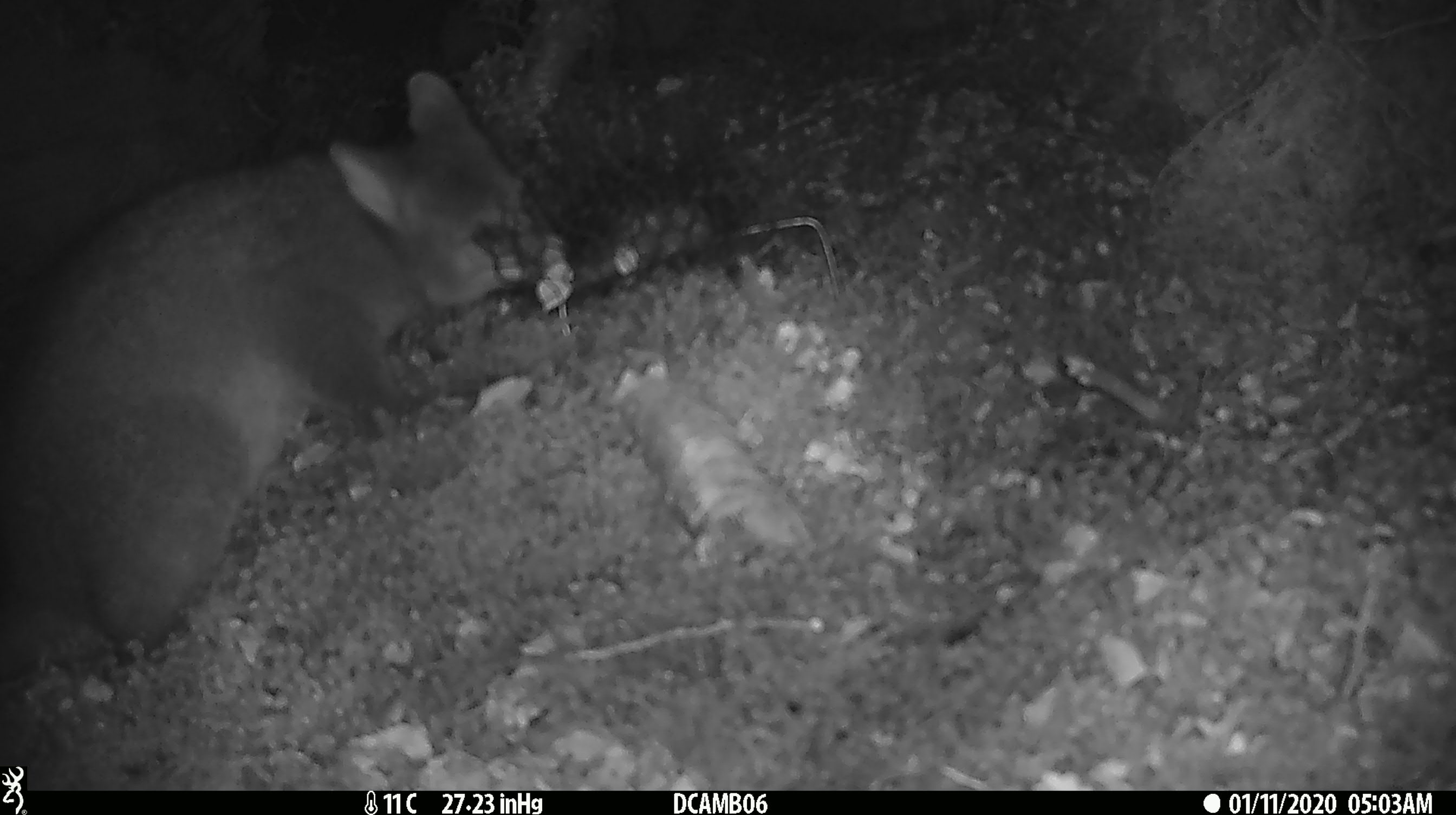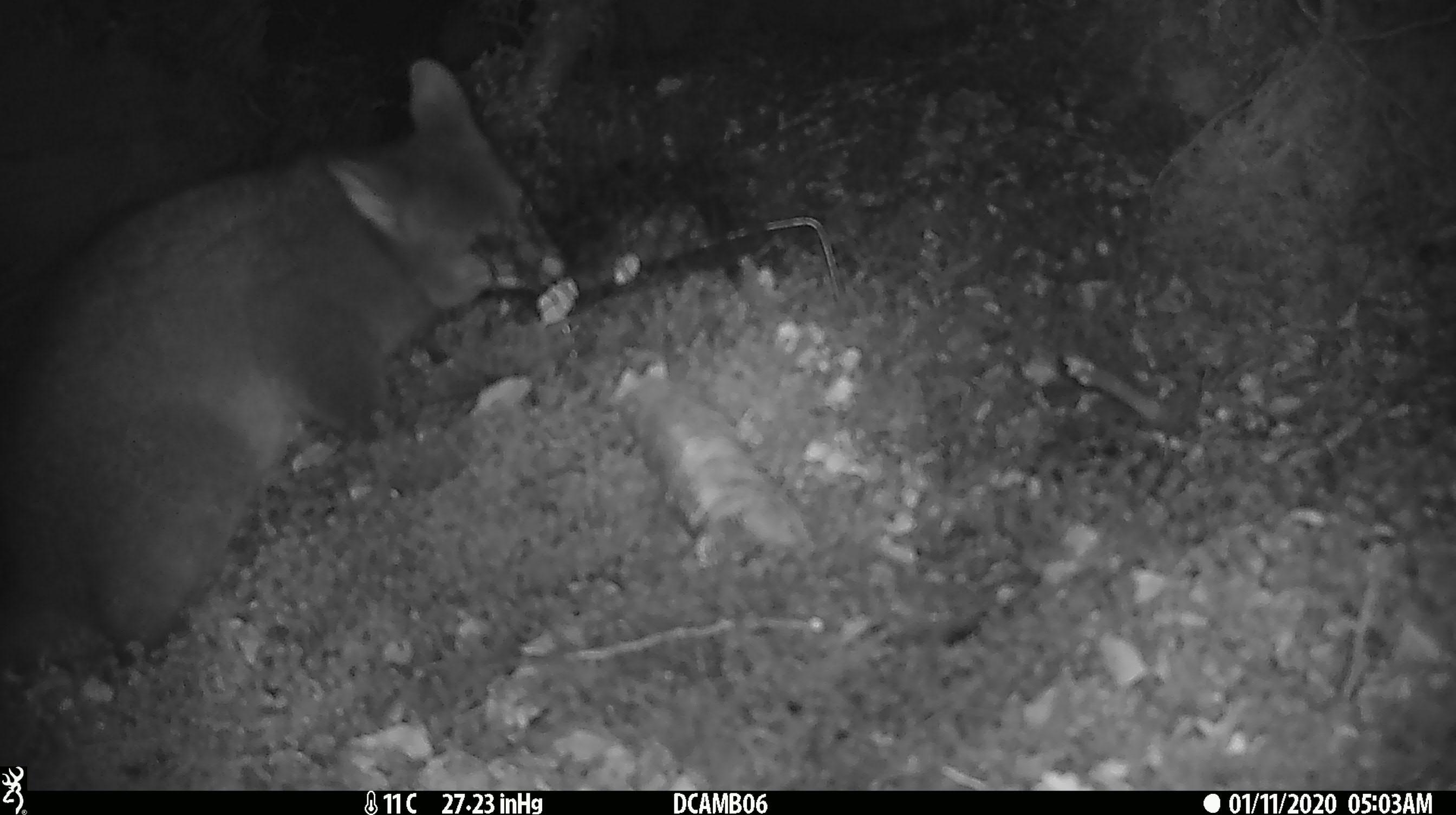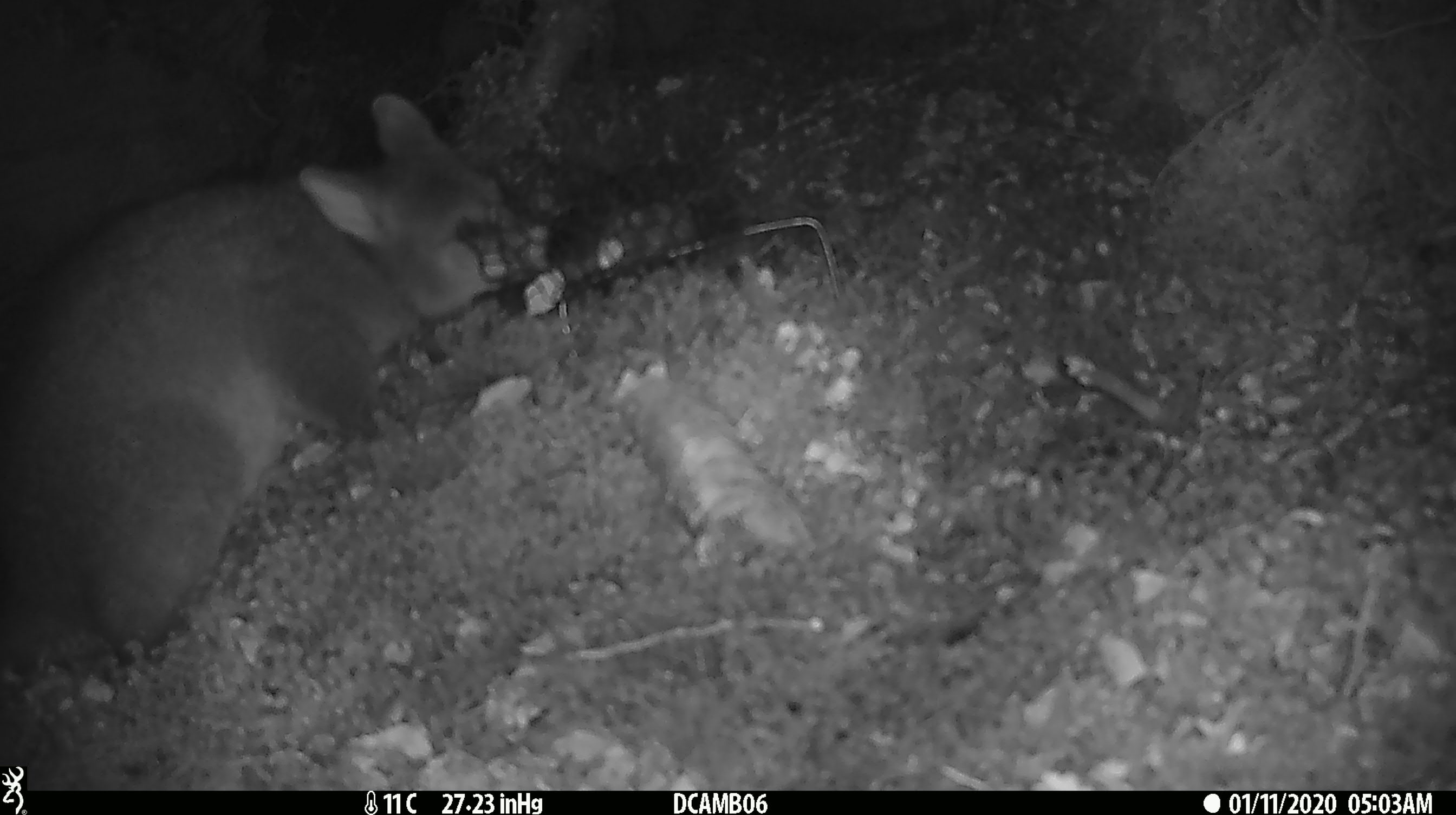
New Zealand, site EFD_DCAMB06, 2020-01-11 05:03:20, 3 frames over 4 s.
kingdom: Animalia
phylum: Chordata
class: Mammalia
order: Diprotodontia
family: Phalangeridae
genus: Trichosurus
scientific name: Trichosurus vulpecula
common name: common brushtail possum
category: possum